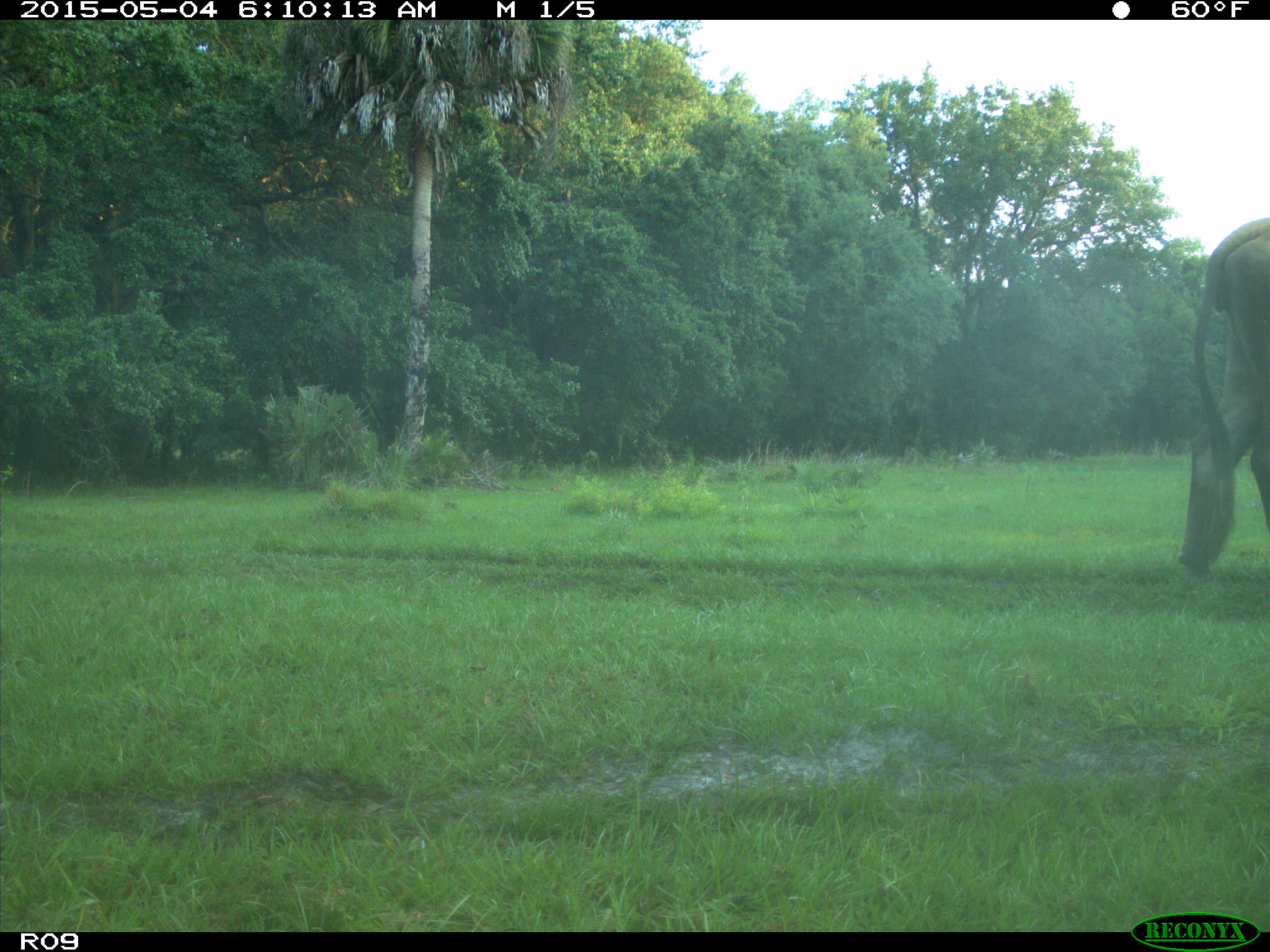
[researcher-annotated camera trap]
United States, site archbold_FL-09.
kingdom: Animalia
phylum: Chordata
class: Mammalia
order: Artiodactyla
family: Bovidae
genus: Bos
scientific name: Bos taurus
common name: domestic cow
Bos taurus (domestic cow).